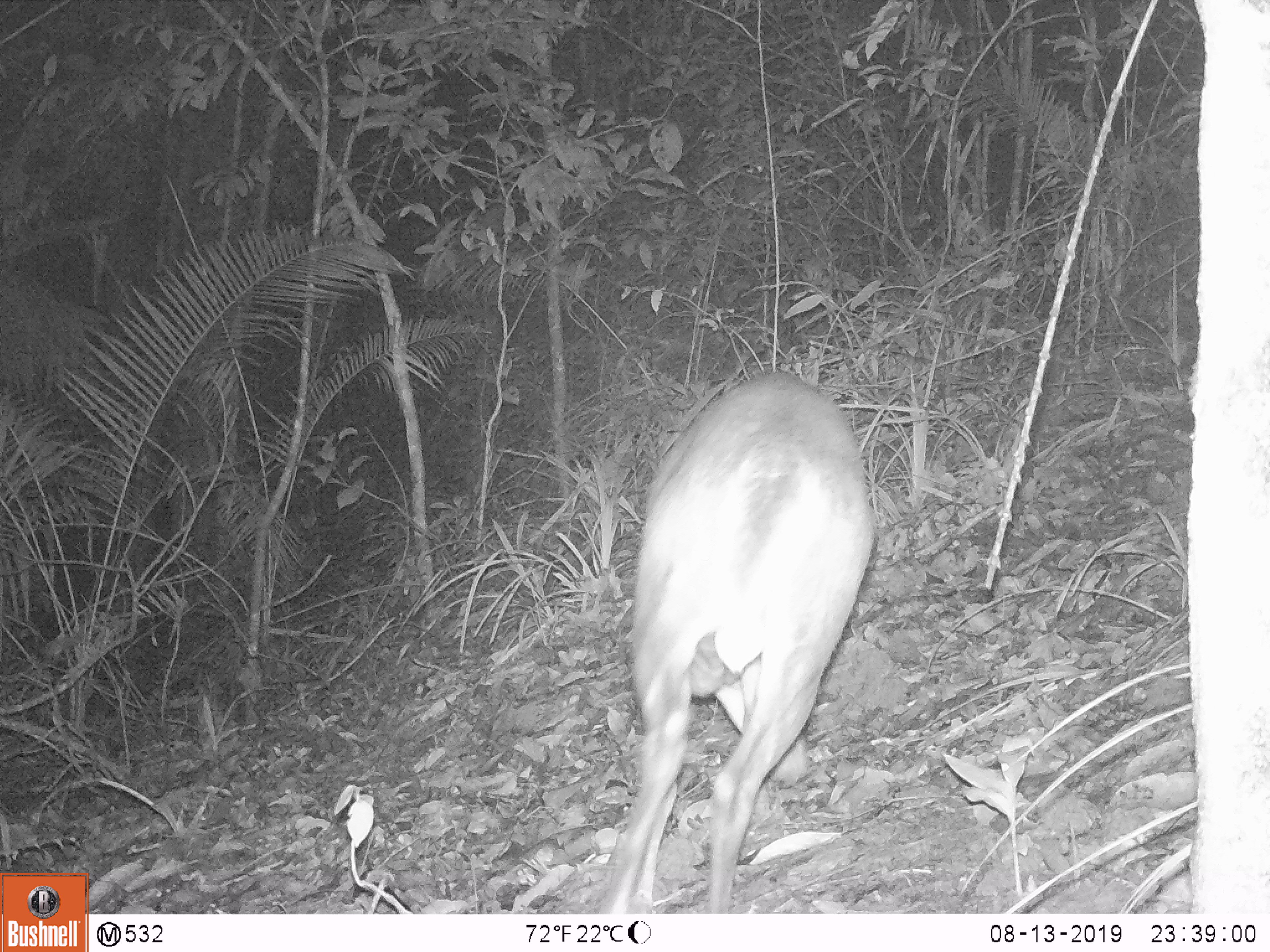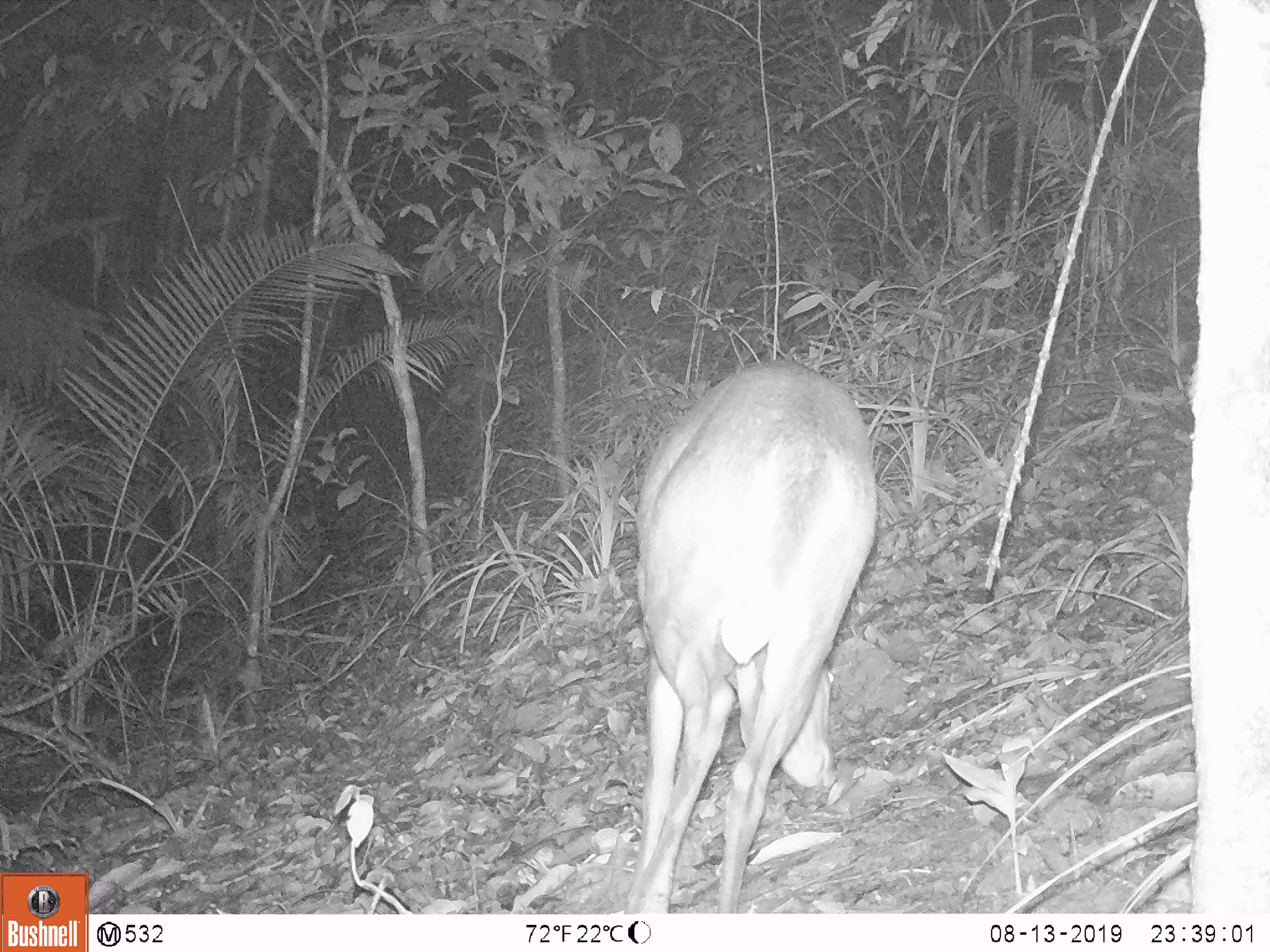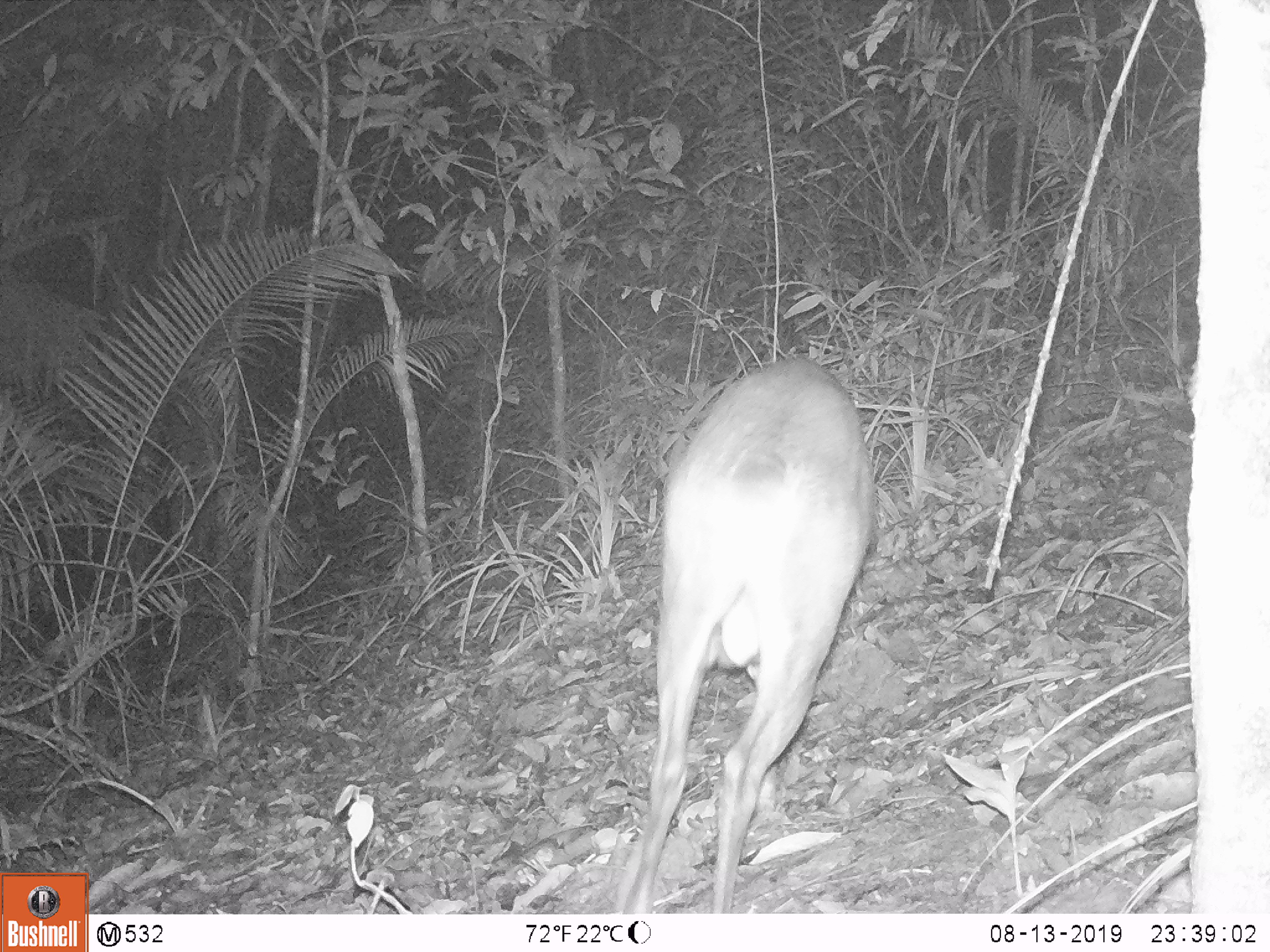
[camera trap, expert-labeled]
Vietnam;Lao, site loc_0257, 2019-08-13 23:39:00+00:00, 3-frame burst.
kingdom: Animalia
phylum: Chordata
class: Mammalia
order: Artiodactyla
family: Cervidae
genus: Muntiacus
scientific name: Muntiacus rooseveltorum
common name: roosevelt's muntjac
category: roosevelts muntjac group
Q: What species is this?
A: Roosevelts muntjac group (roosevelt's muntjac) (Muntiacus rooseveltorum).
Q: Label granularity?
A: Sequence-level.